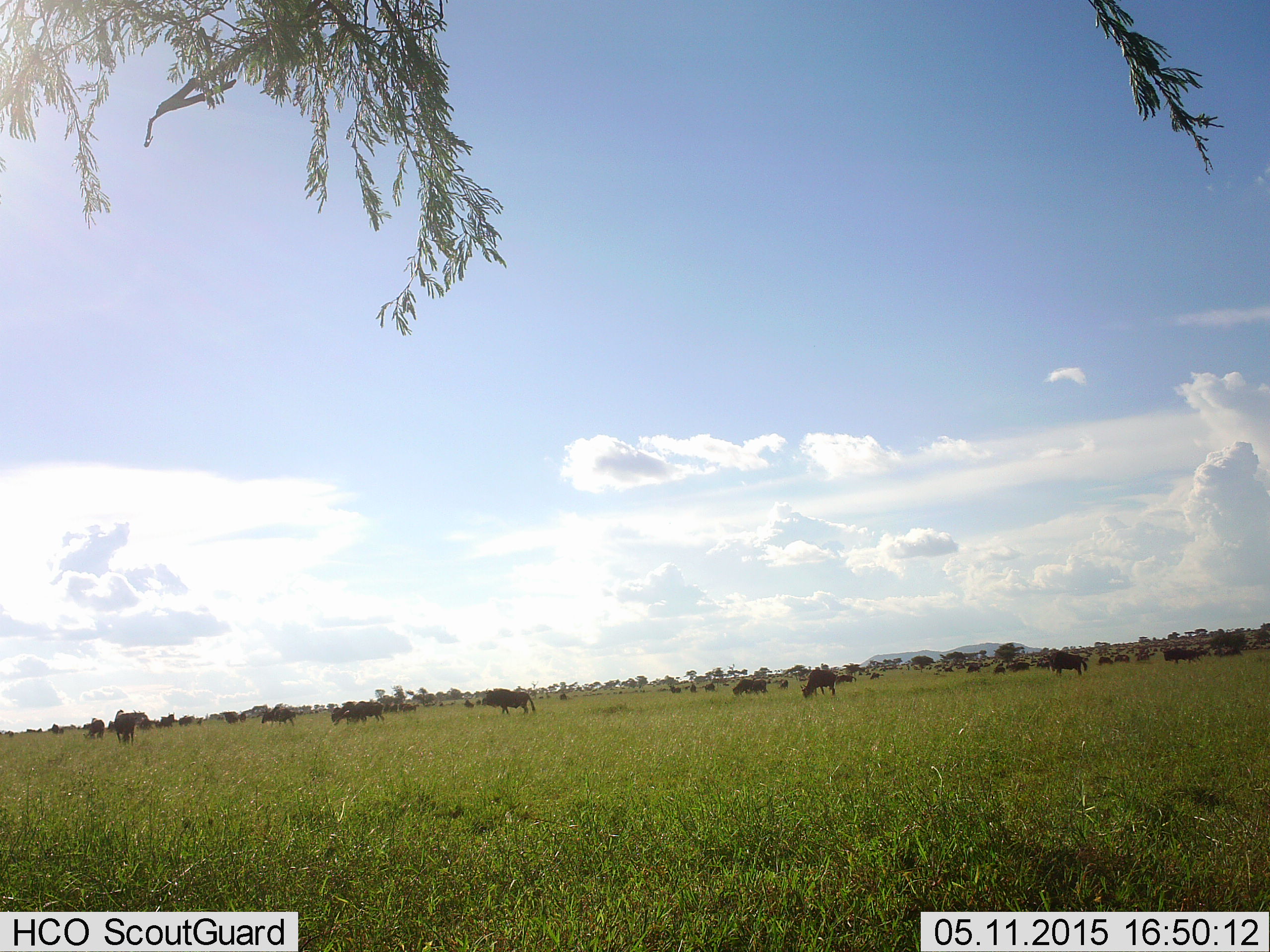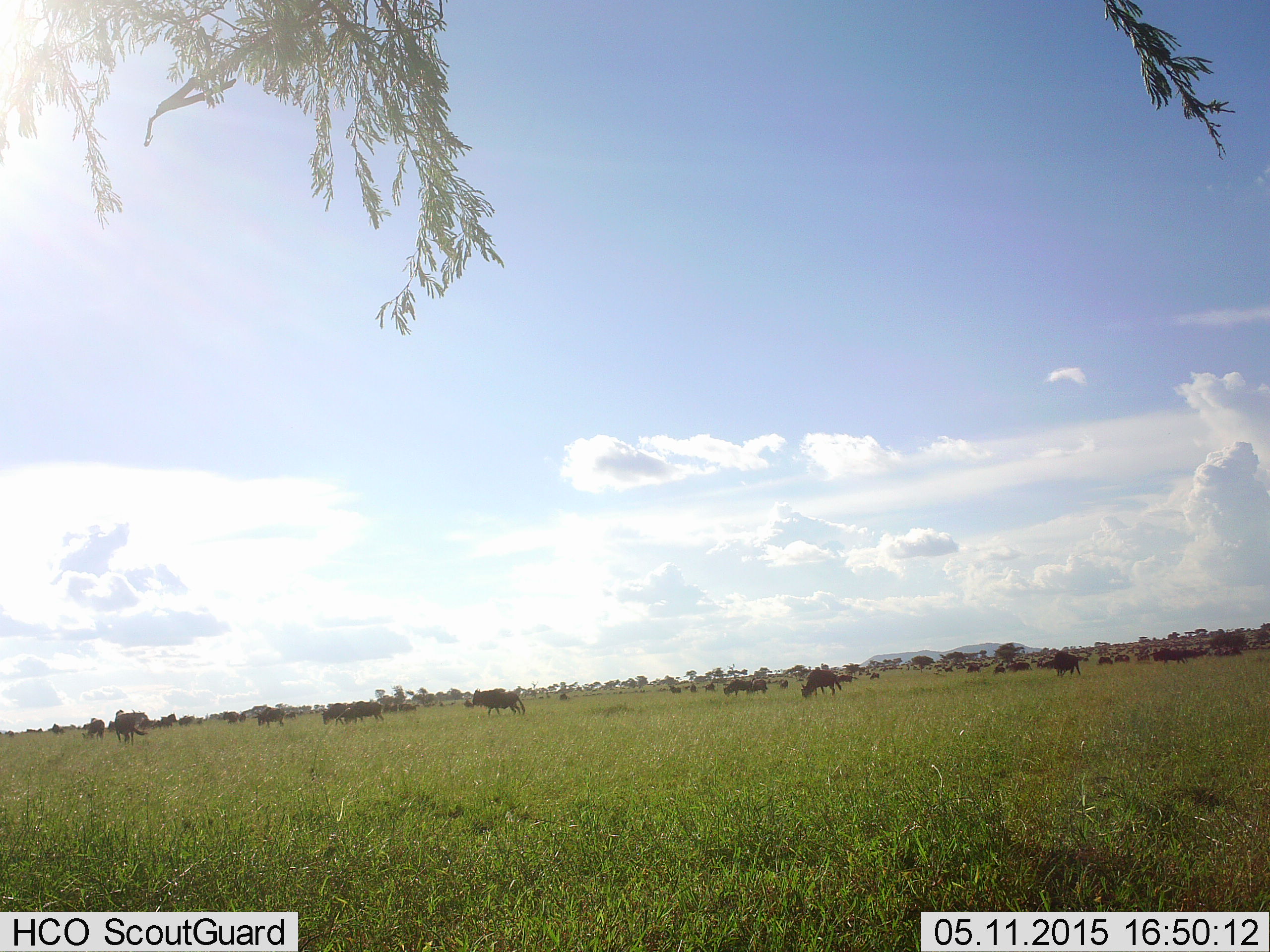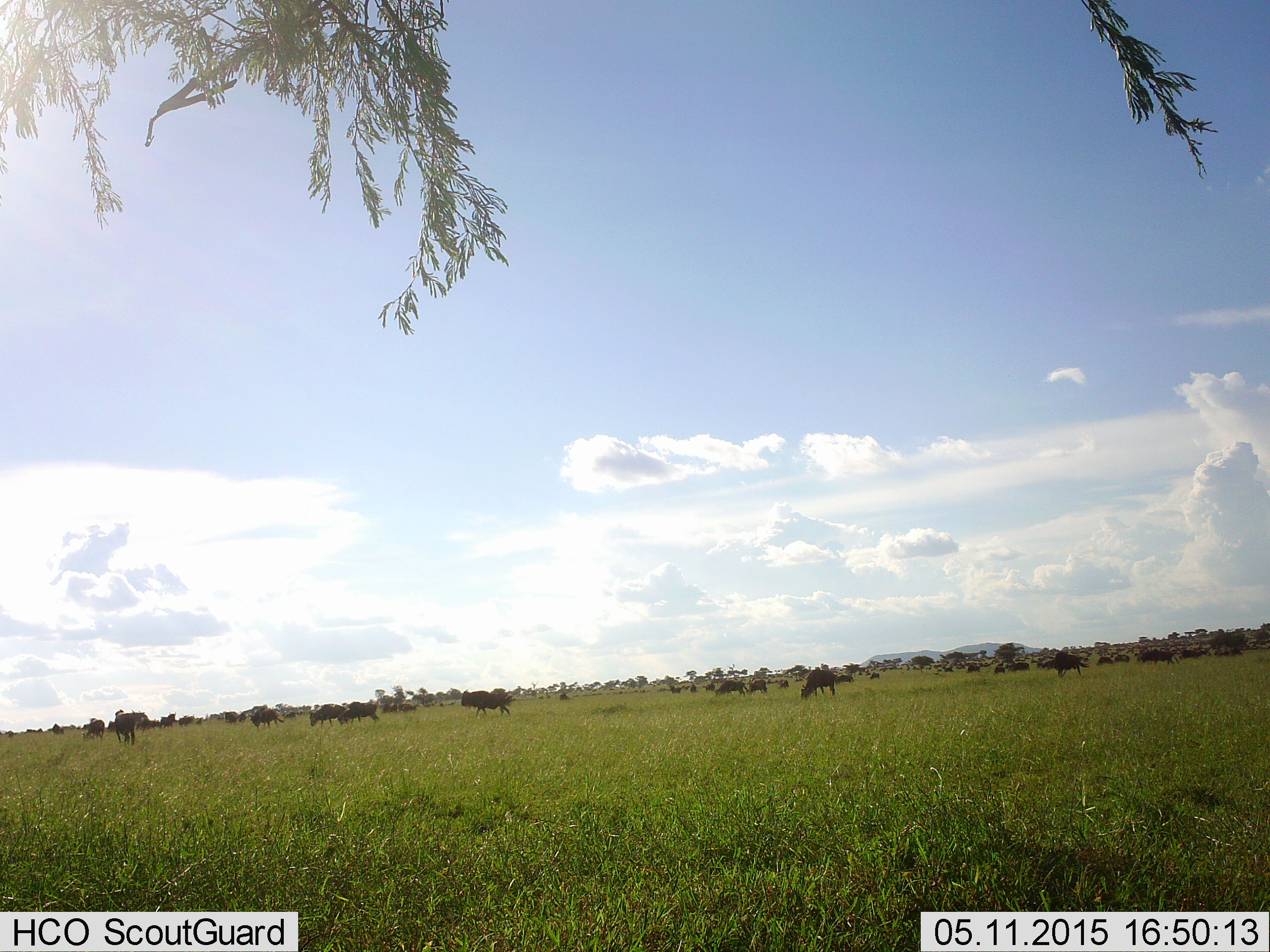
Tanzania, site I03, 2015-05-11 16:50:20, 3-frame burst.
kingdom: Animalia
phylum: Chordata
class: Mammalia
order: Artiodactyla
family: Bovidae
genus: Connochaetes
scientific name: Connochaetes taurinus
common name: blue wildebeest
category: wildebeest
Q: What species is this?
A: Wildebeest (blue wildebeest) (Connochaetes taurinus).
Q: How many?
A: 51+.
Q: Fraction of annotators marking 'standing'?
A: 70%.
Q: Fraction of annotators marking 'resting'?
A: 10%.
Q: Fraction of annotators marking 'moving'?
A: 50%.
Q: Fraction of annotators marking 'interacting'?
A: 0%.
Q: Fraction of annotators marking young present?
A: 0%.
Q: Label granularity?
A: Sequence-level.